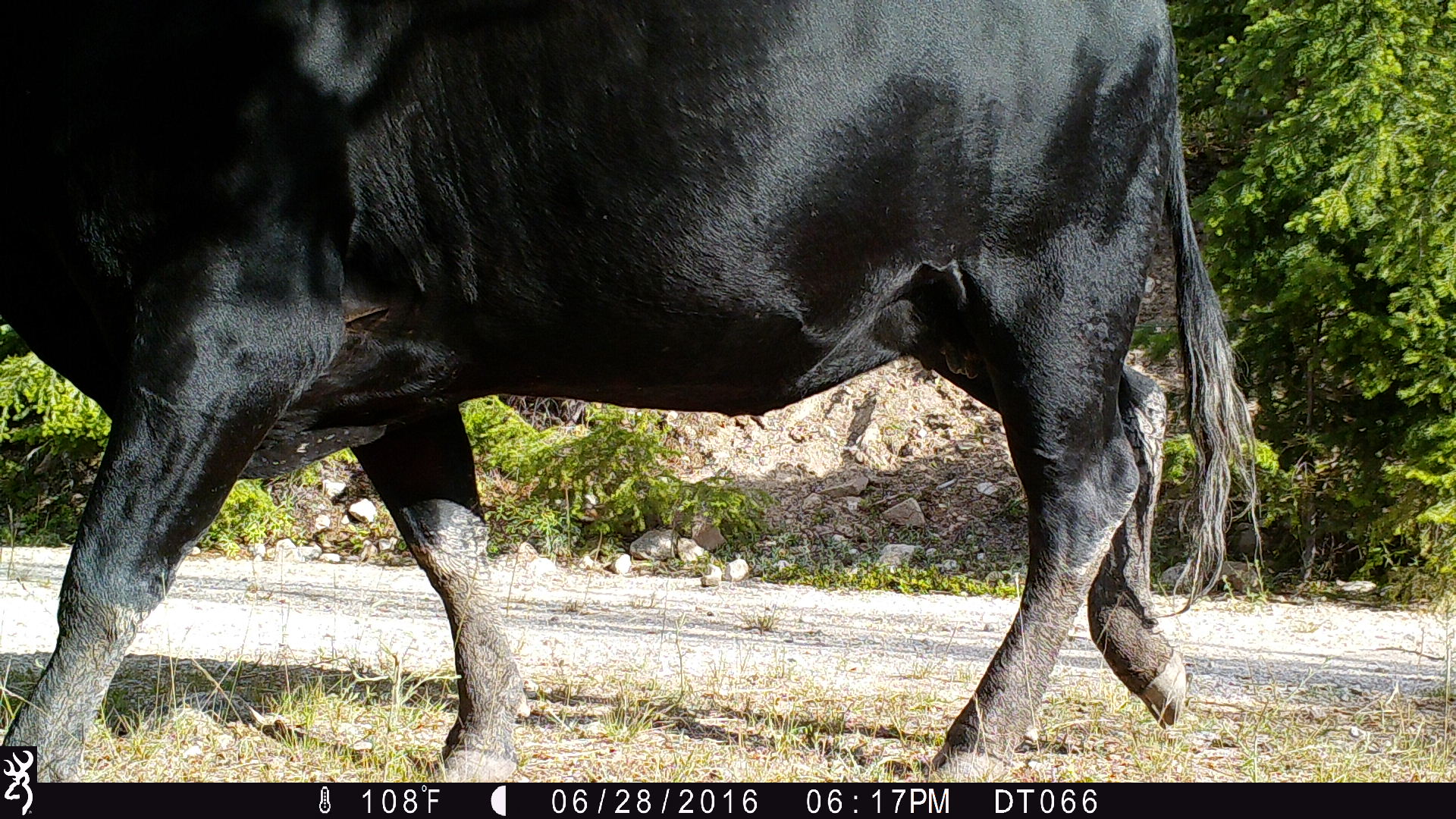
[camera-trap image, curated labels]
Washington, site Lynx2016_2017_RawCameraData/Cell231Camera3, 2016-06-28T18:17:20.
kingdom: Animalia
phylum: Chordata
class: Mammalia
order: Artiodactyla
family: Bovidae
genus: Bos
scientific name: Bos taurus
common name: domestic cattle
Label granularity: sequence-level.